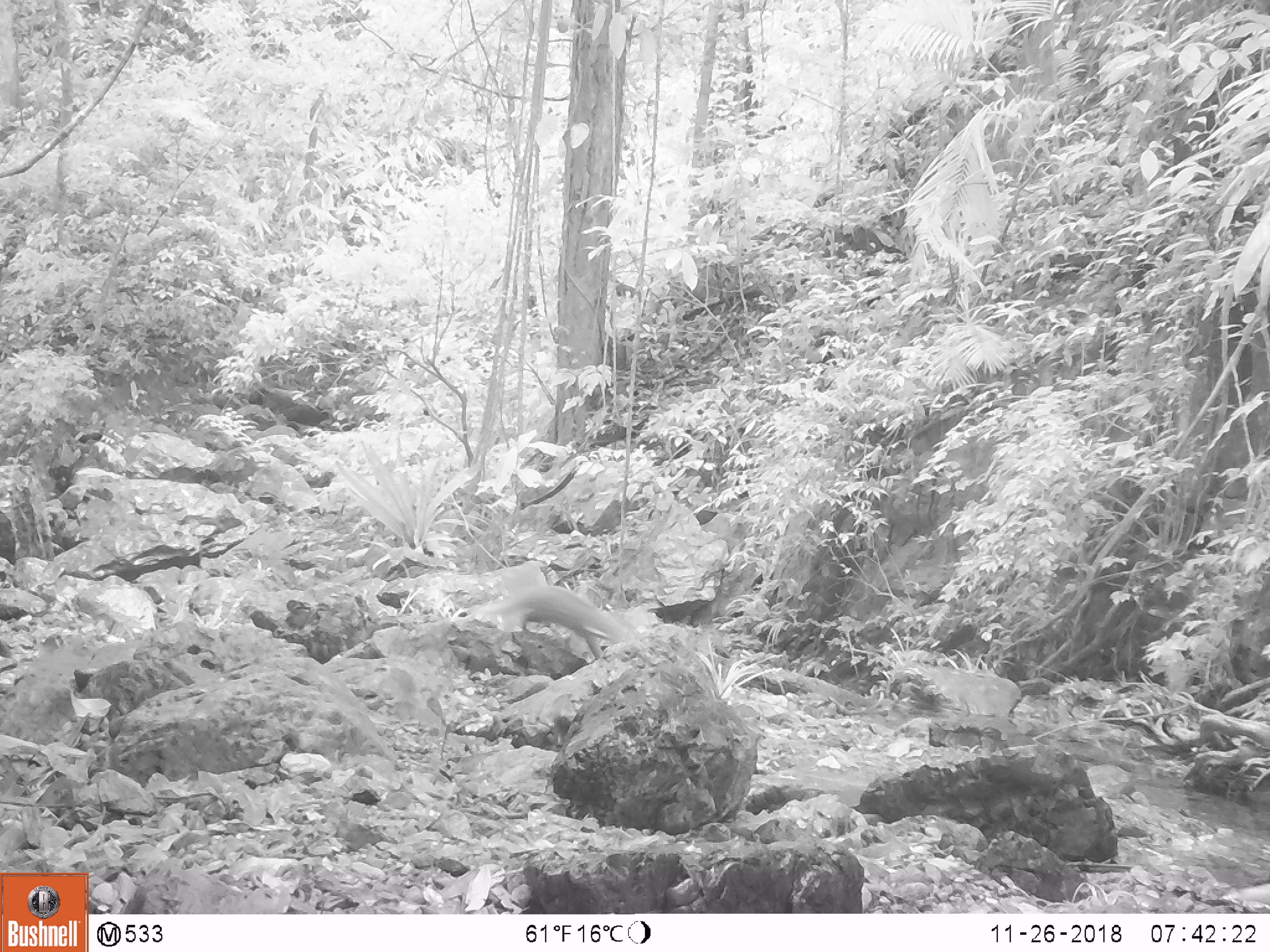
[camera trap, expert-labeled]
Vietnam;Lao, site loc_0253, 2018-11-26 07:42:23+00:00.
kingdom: Animalia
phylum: Chordata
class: Mammalia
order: Carnivora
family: Herpestidae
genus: Urva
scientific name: Urva urva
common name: crab-eating mongoose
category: crab eating mongoose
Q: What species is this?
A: Crab eating mongoose (crab-eating mongoose) (Urva urva).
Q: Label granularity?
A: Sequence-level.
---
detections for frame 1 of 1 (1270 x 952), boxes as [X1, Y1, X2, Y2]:
crab eating mongoose: [479, 584, 630, 657]